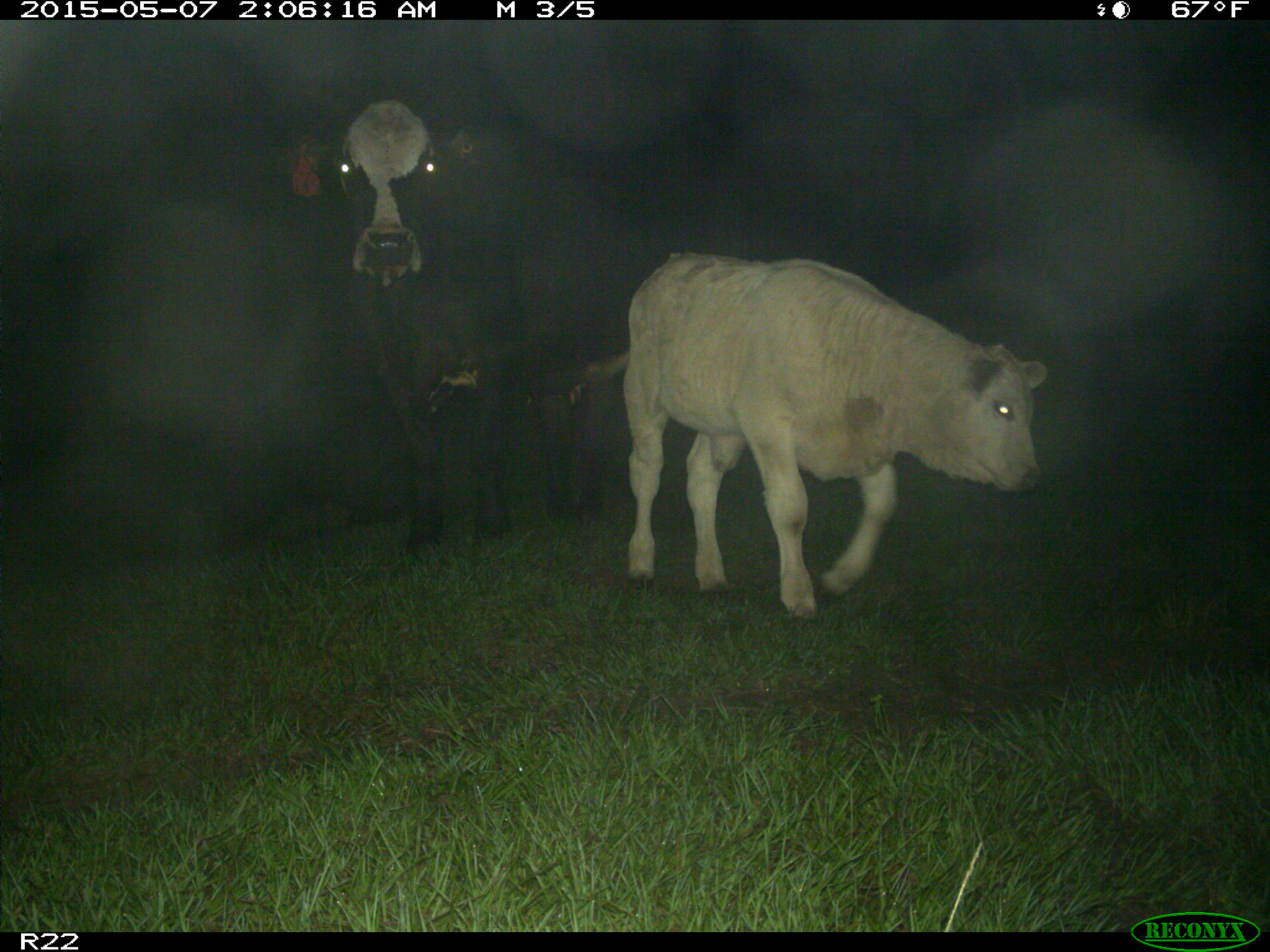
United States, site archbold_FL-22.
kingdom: Animalia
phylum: Chordata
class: Mammalia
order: Artiodactyla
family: Bovidae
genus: Bos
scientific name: Bos taurus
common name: domestic cow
Bos taurus (domestic cow).